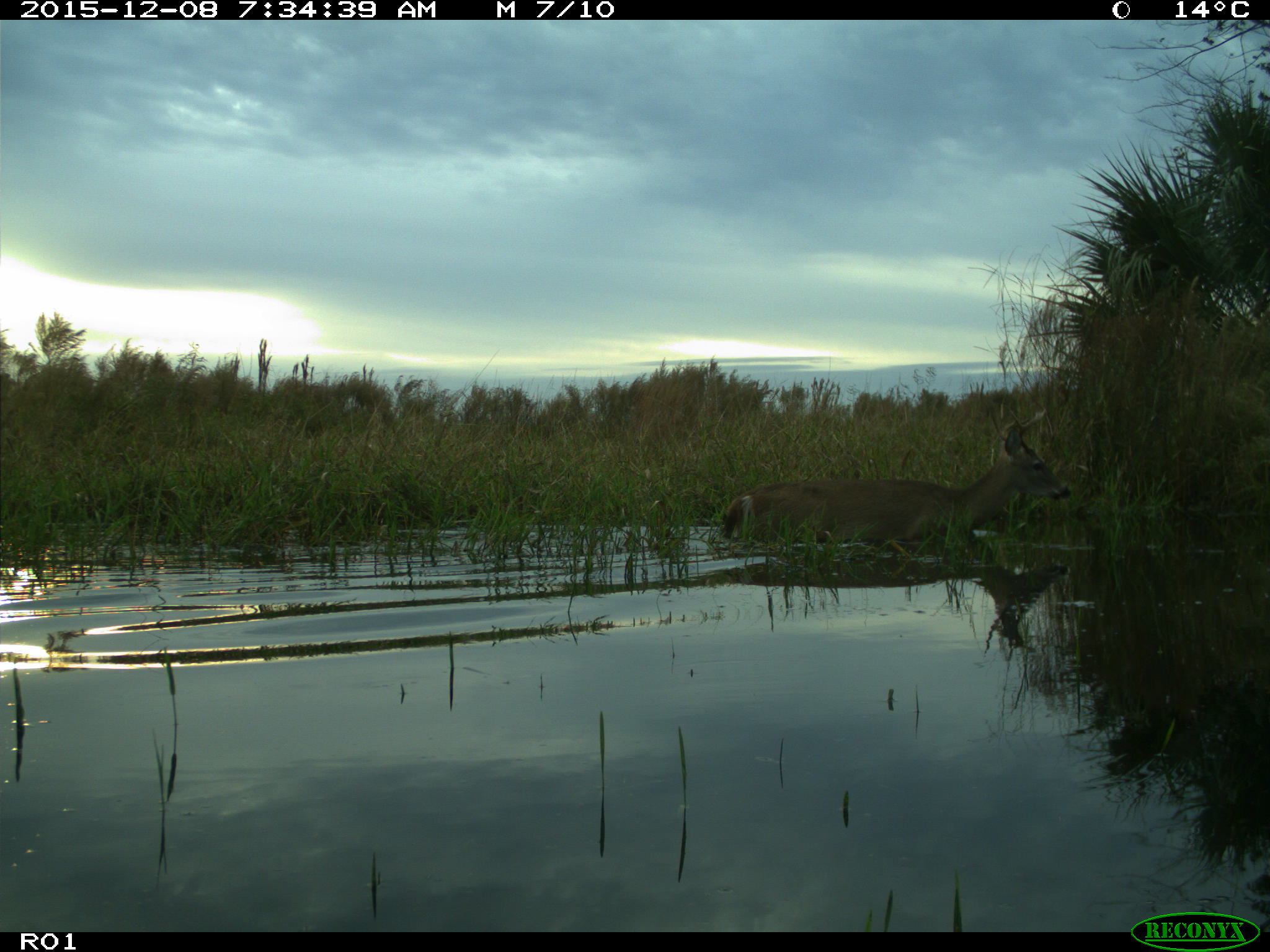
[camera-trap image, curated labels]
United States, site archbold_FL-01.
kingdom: Animalia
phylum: Chordata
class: Mammalia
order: Artiodactyla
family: Cervidae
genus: Odocoileus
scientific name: Odocoileus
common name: deer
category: unidentified deer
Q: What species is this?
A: Unidentified deer (deer) (Odocoileus).